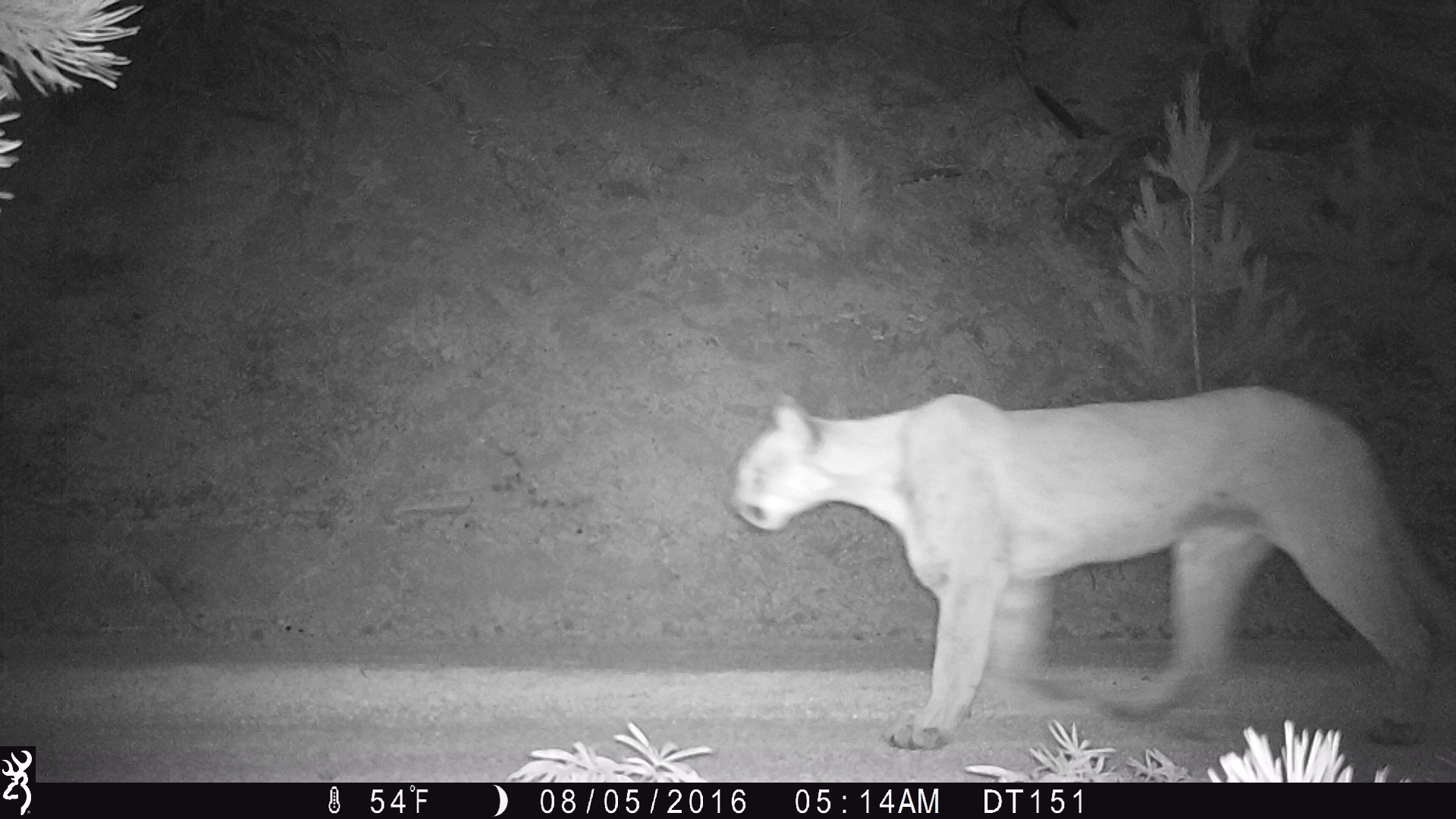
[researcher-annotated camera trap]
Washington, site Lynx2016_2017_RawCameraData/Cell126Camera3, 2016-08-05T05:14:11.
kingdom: Animalia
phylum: Chordata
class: Mammalia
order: Carnivora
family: Felidae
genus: Puma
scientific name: Puma concolor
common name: mountain lion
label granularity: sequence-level